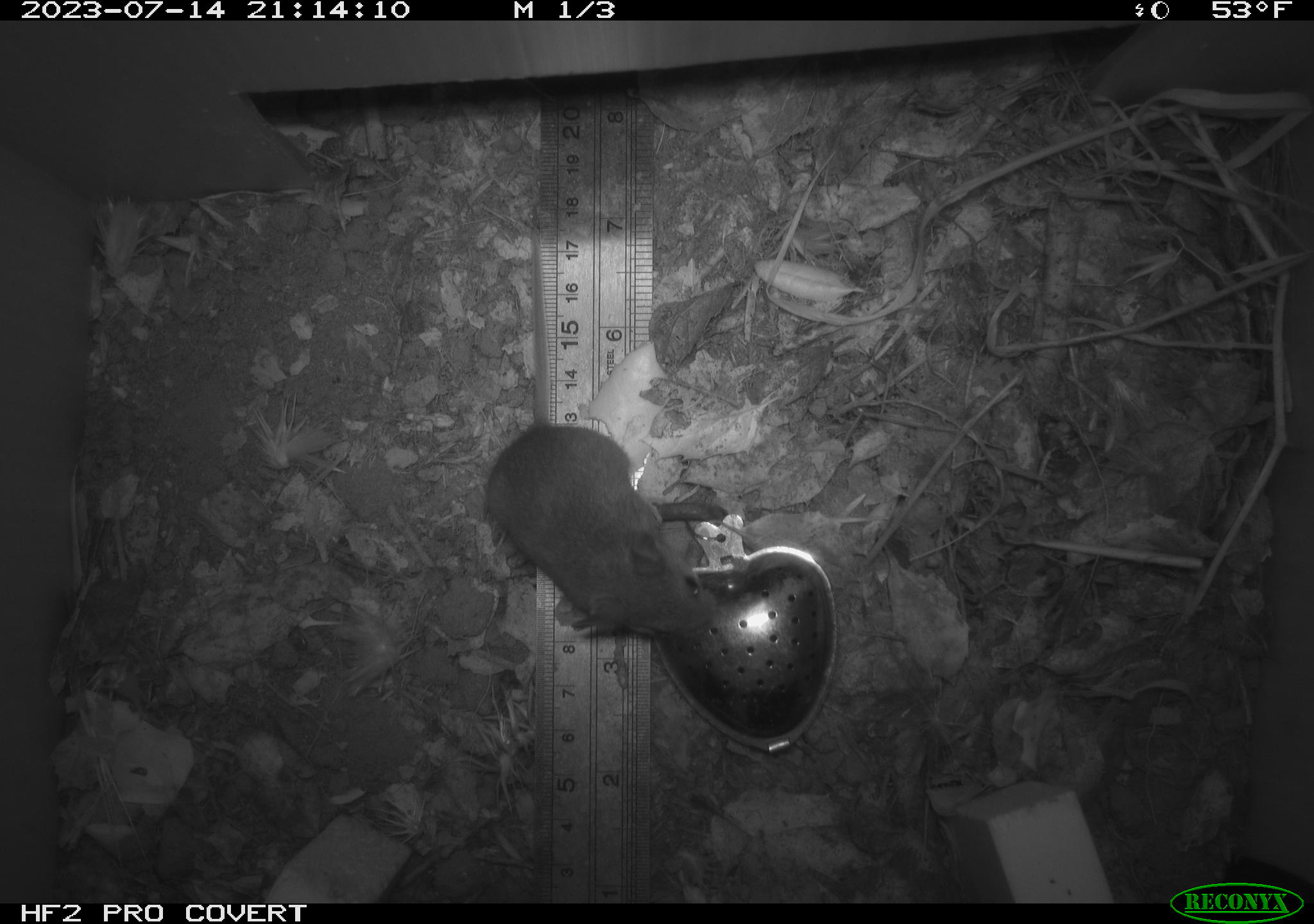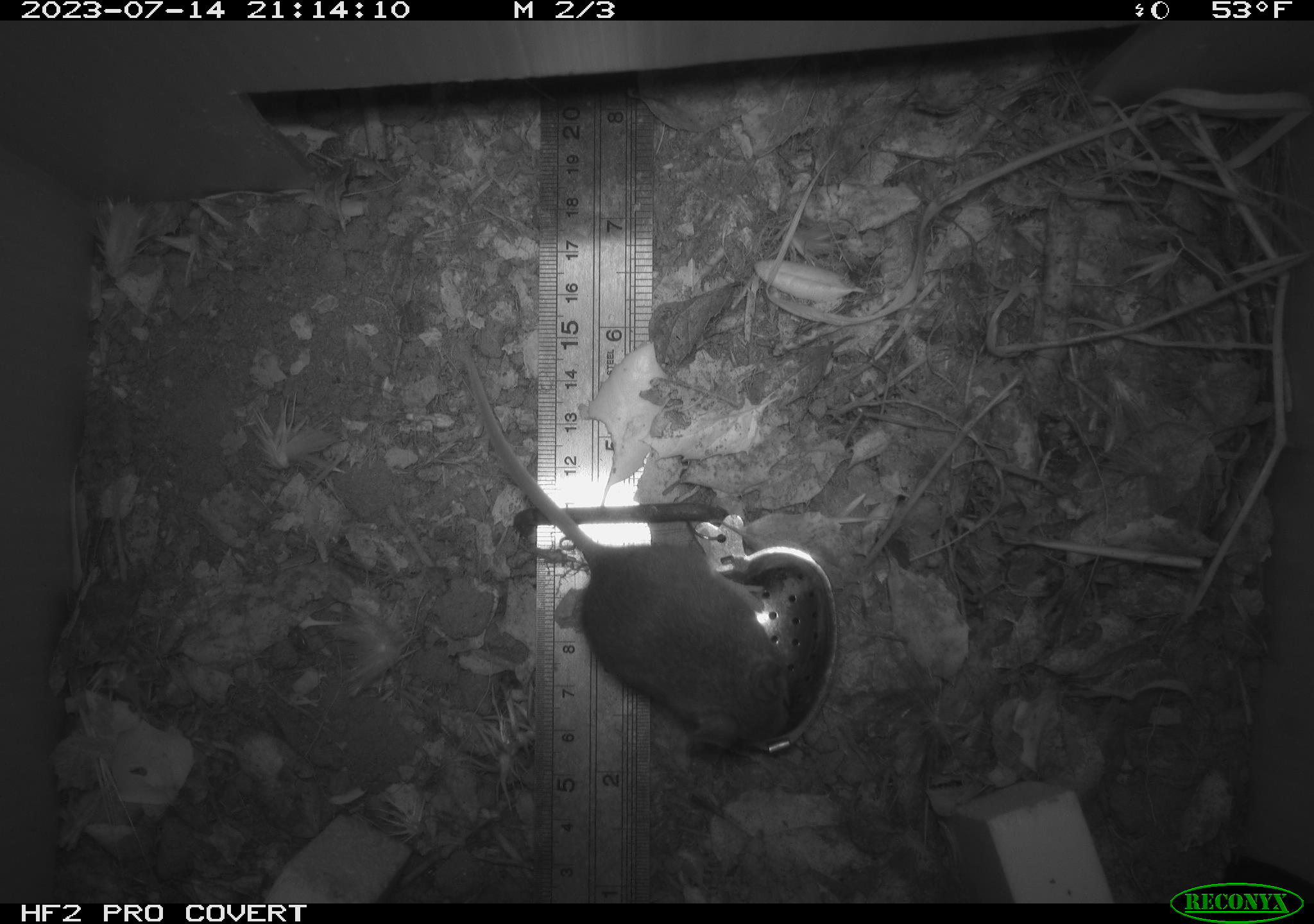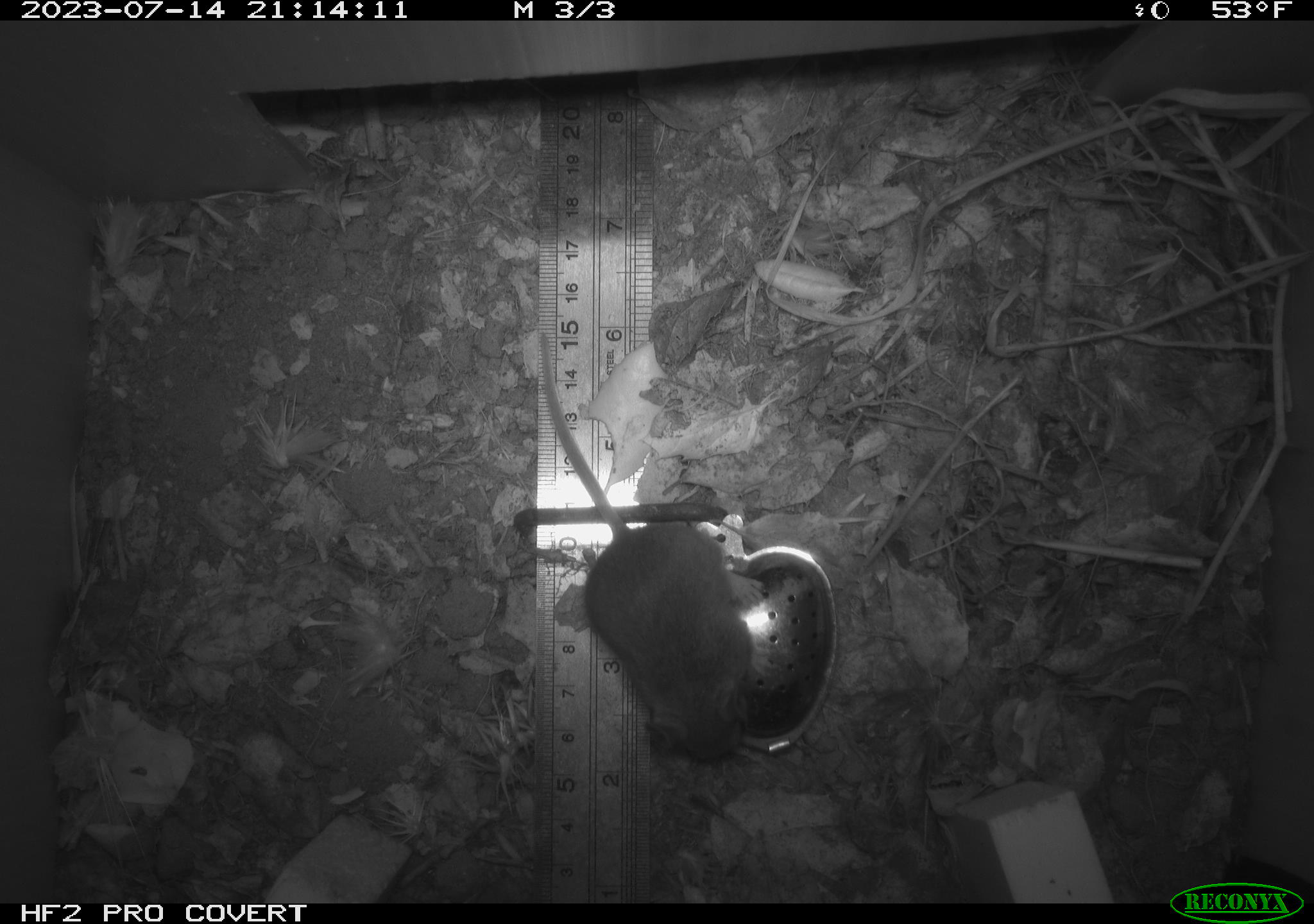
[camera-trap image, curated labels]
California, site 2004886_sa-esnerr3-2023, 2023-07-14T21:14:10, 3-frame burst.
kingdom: Animalia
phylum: Chordata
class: Mammalia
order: Rodentia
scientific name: Rodentia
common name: mouse species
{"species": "mouse species (Rodentia)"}